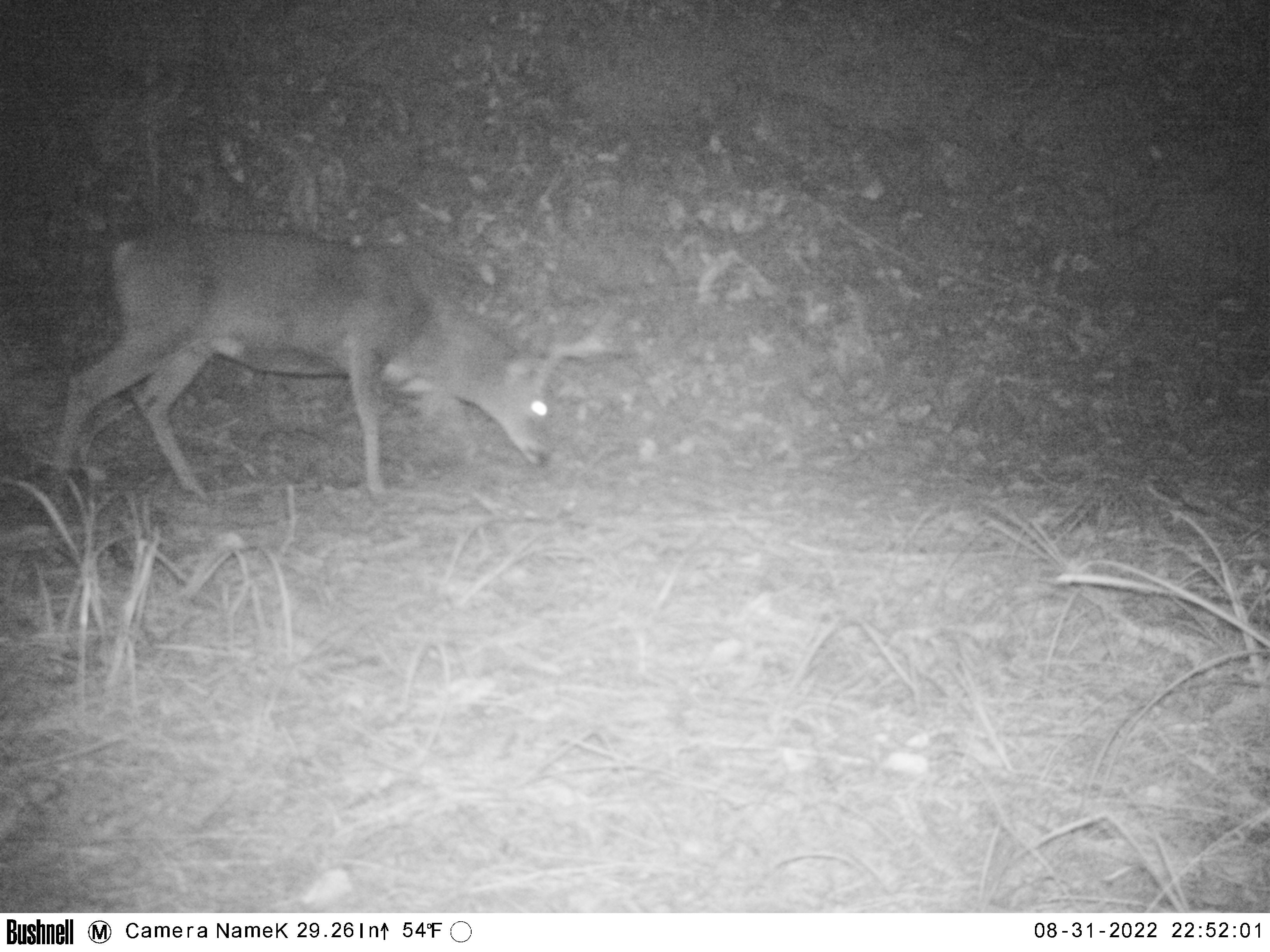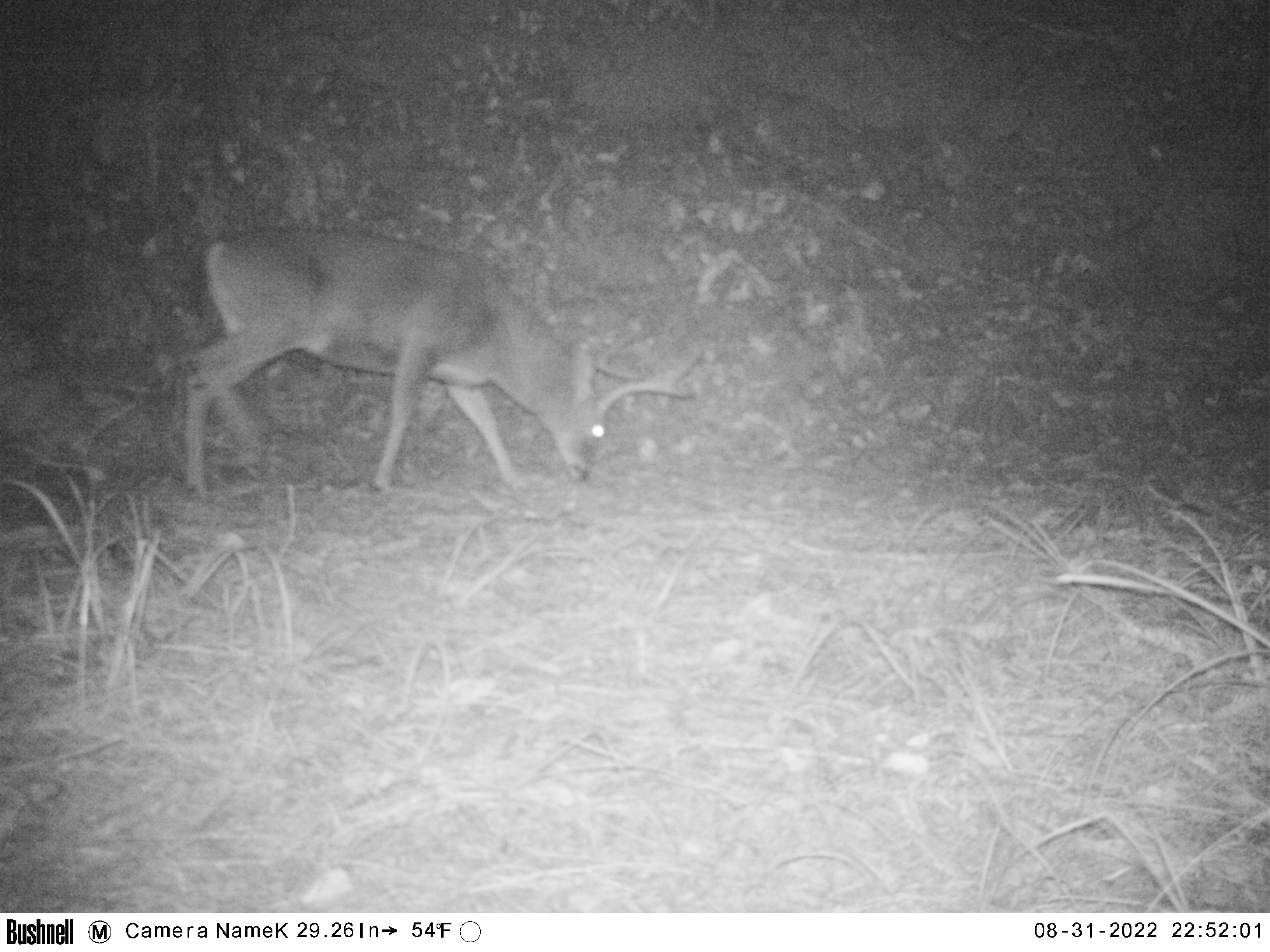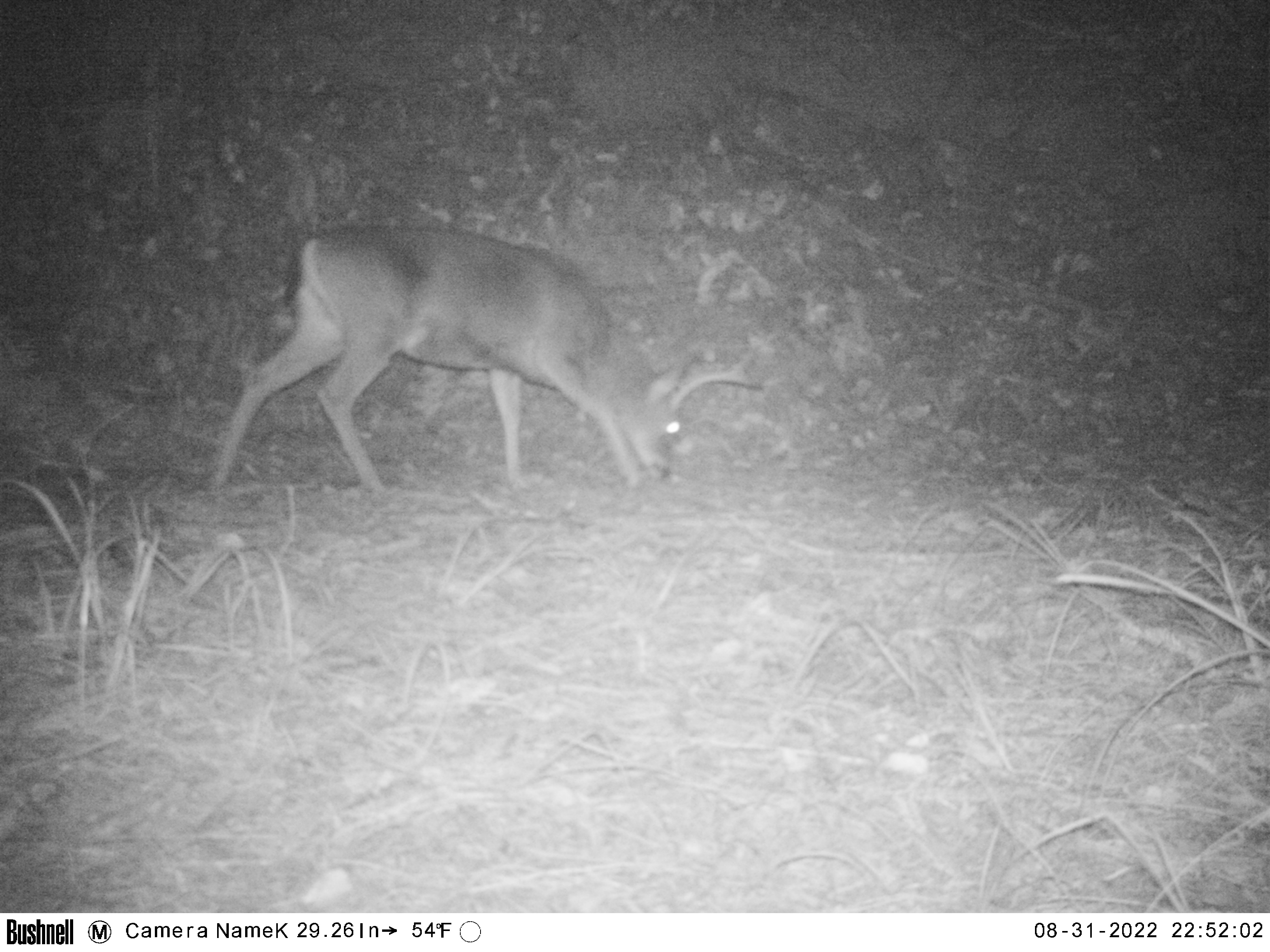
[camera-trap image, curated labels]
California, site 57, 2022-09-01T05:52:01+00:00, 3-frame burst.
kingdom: Animalia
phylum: Chordata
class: Mammalia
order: Artiodactyla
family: Cervidae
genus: Odocoileus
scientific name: Odocoileus hemionus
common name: mule deer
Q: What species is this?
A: Mule deer (Odocoileus hemionus).